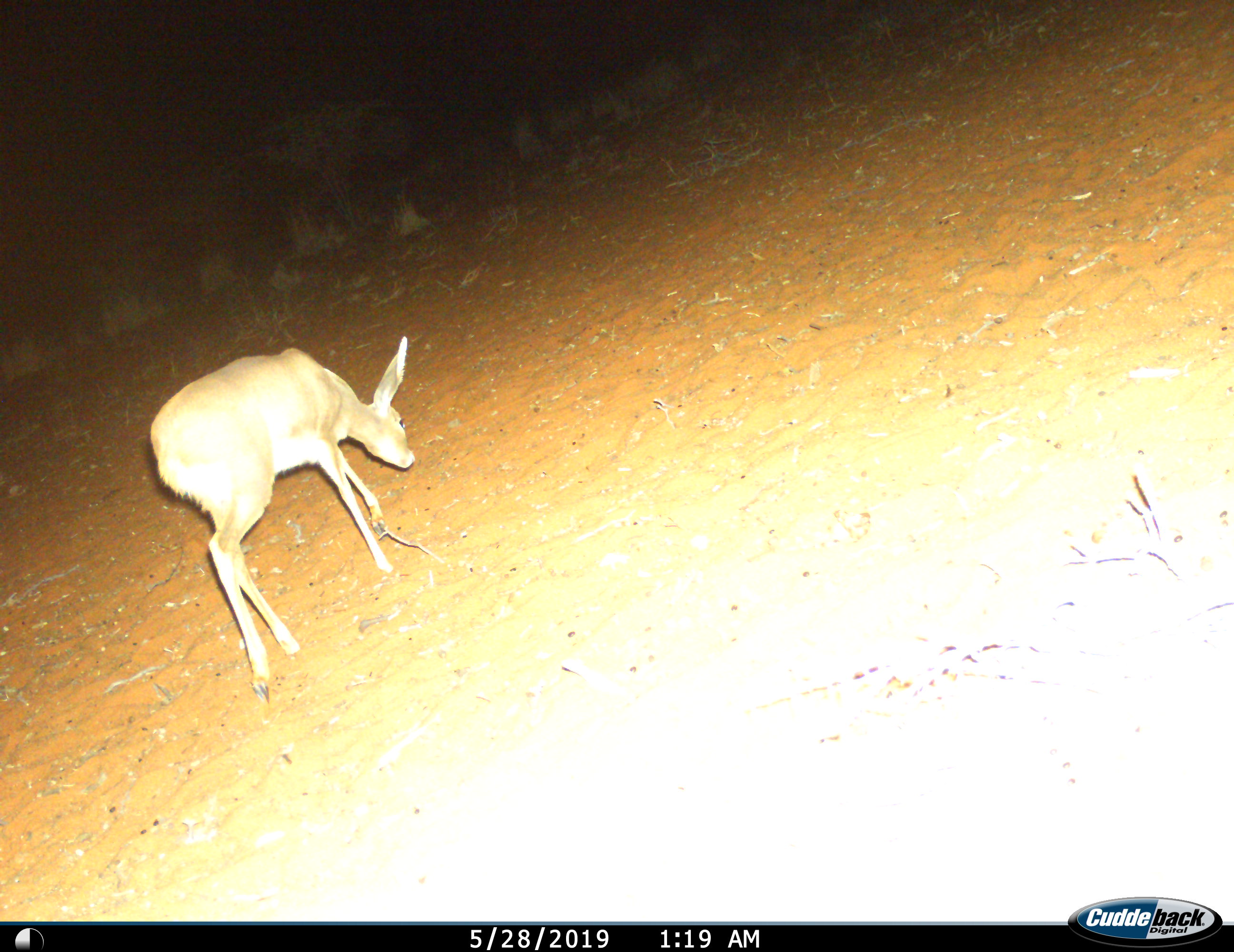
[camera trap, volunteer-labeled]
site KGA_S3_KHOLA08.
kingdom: Animalia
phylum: Chordata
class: Mammalia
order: Artiodactyla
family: Bovidae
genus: Raphicerus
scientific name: Raphicerus campestris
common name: steenbok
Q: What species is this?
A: Steenbok (Raphicerus campestris).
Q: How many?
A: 1.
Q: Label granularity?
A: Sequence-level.